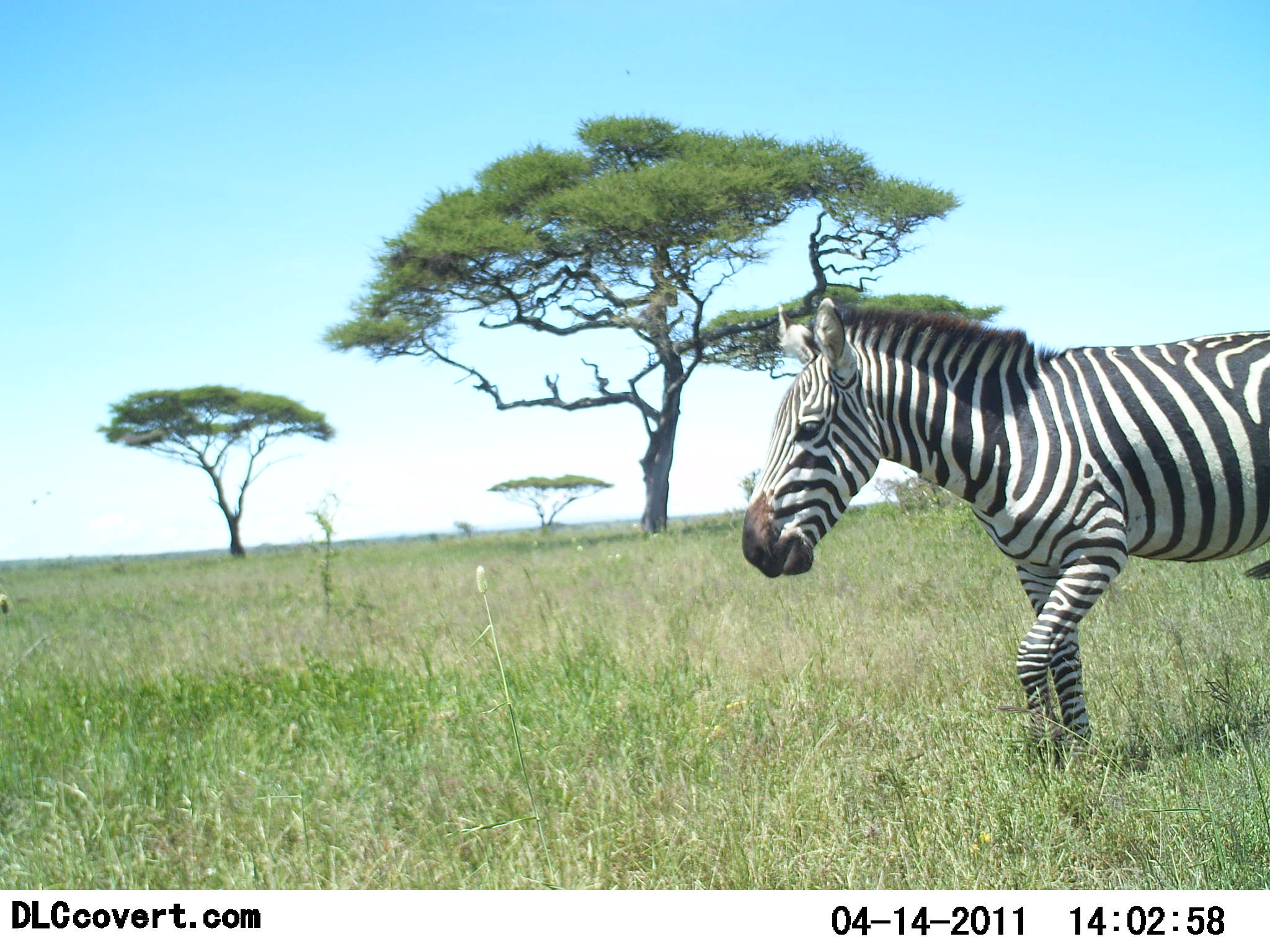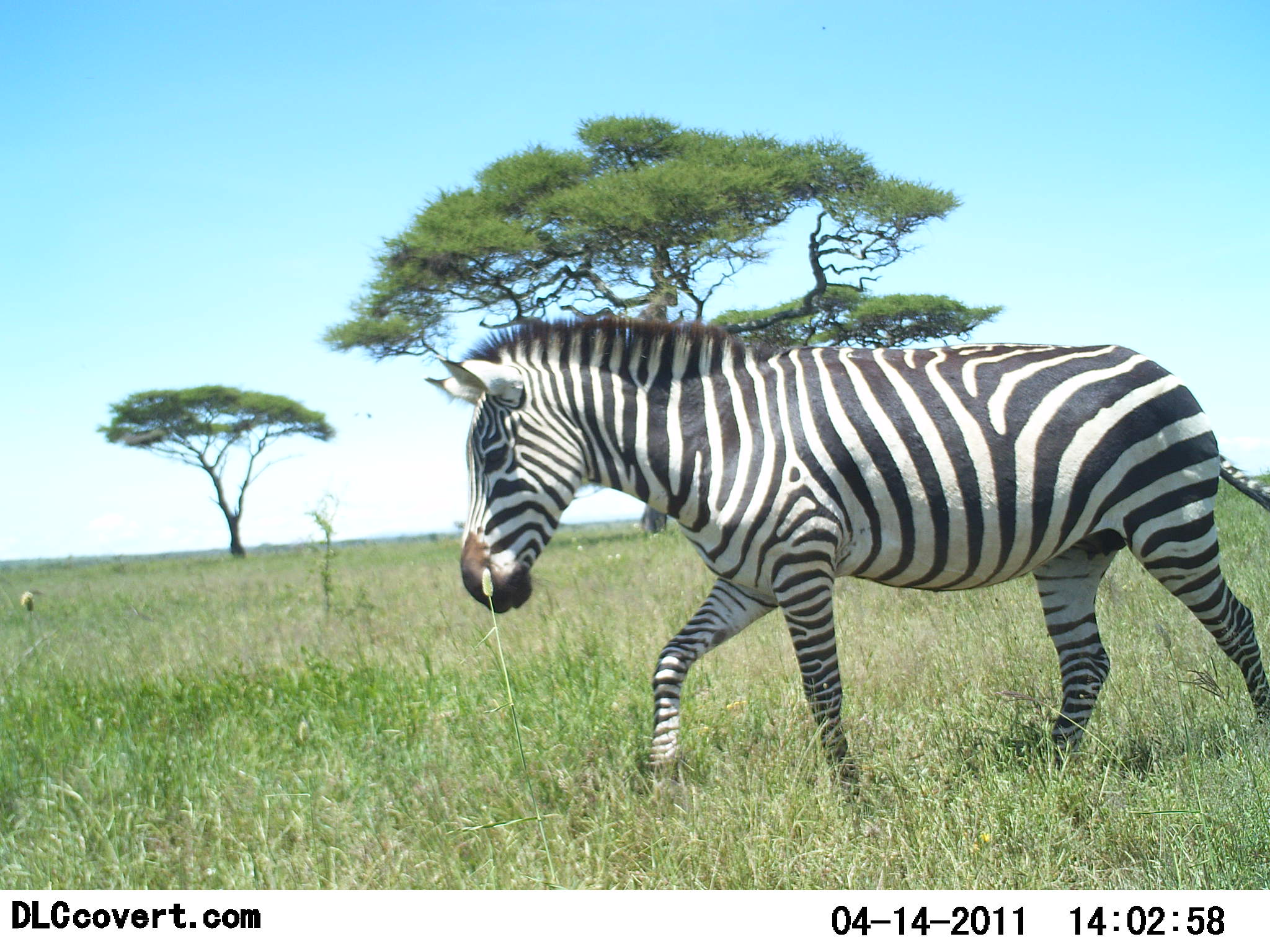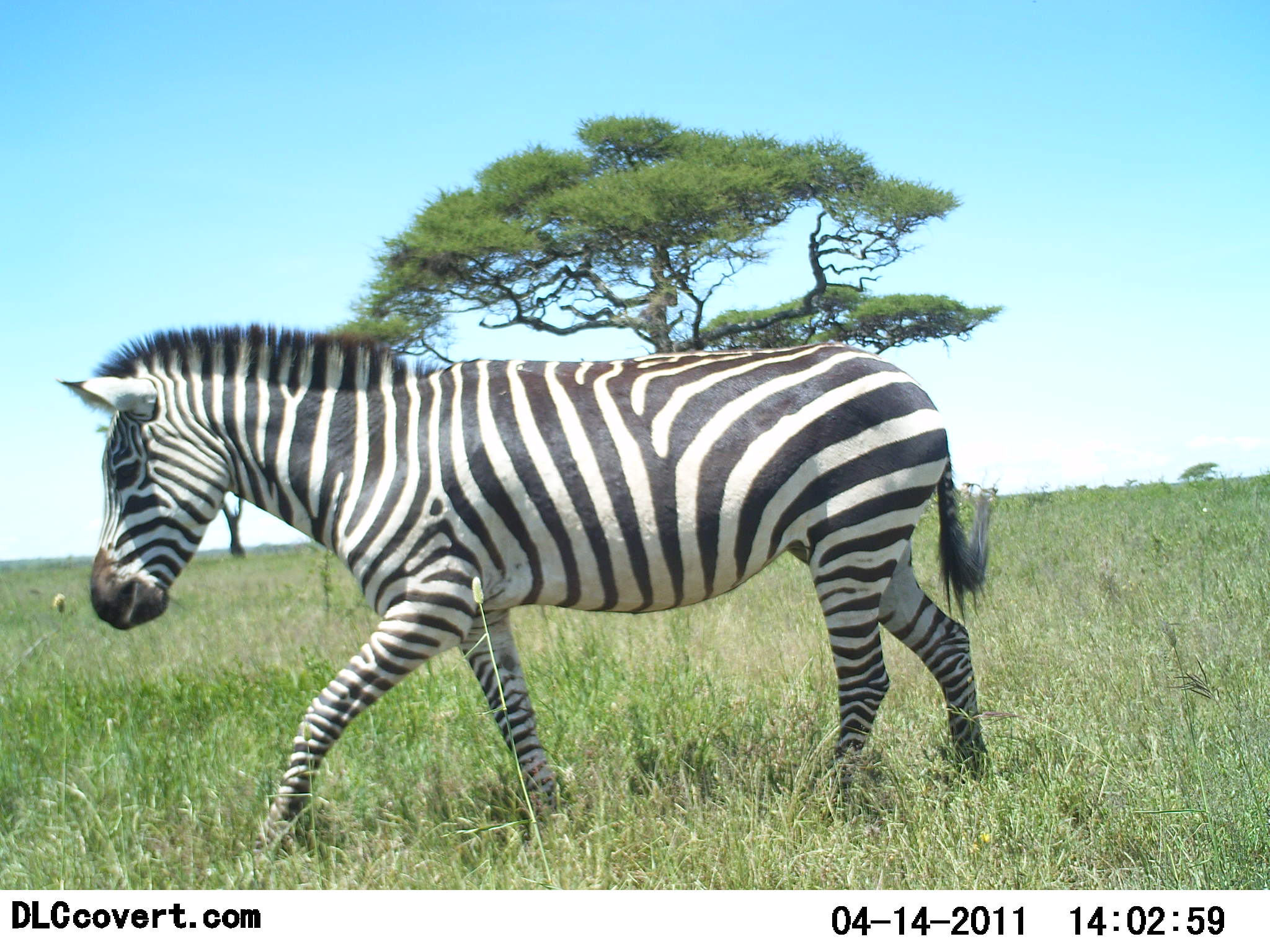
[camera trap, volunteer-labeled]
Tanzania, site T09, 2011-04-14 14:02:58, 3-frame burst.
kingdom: Animalia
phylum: Chordata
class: Mammalia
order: Perissodactyla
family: Equidae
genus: Equus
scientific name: Equus quagga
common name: plains zebra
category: zebra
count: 1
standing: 0%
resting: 0%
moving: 100%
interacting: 0%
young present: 0%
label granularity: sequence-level